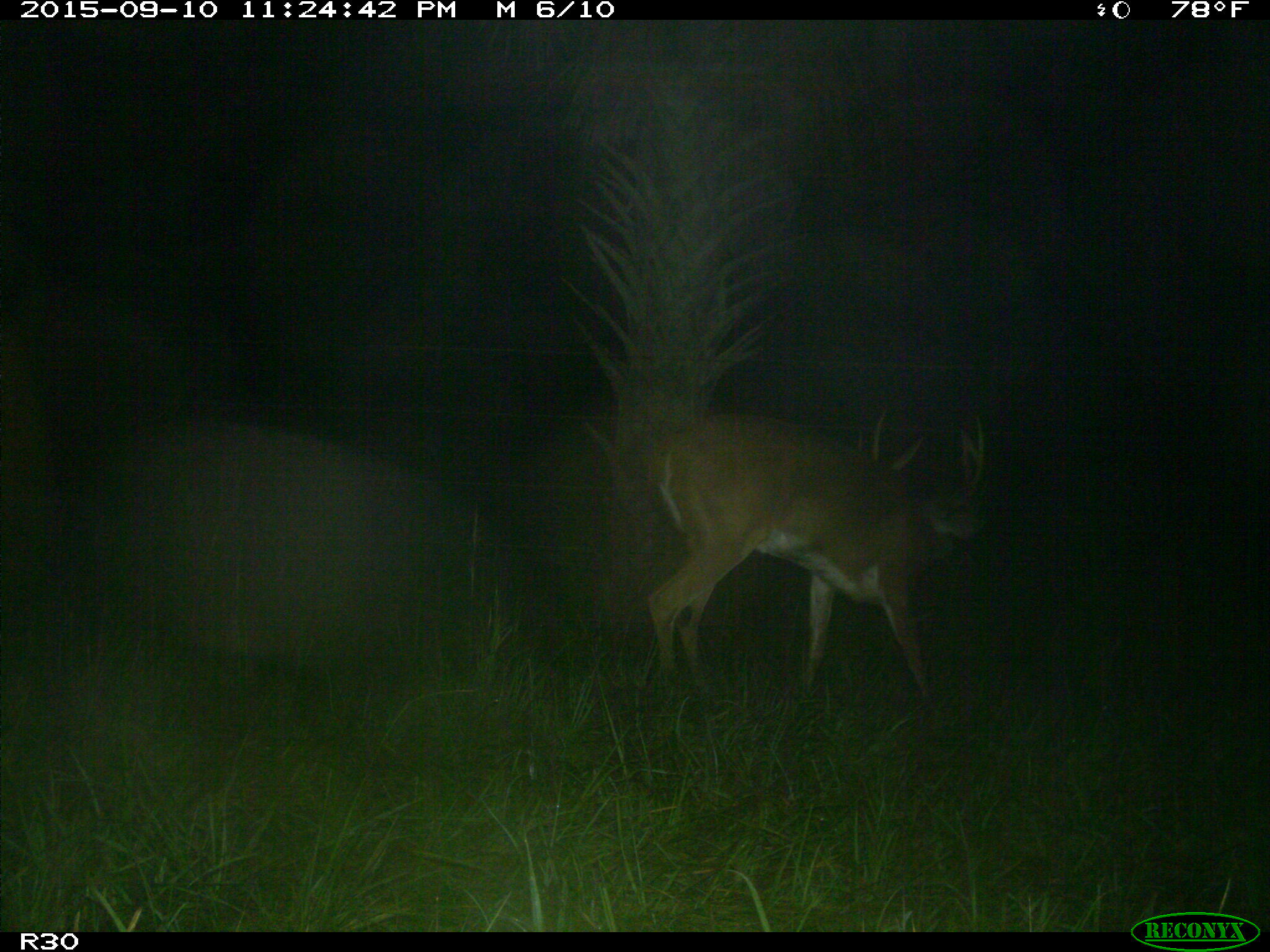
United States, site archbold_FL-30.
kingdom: Animalia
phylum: Chordata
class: Mammalia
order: Artiodactyla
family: Cervidae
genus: Odocoileus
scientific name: Odocoileus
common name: deer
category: unidentified deer